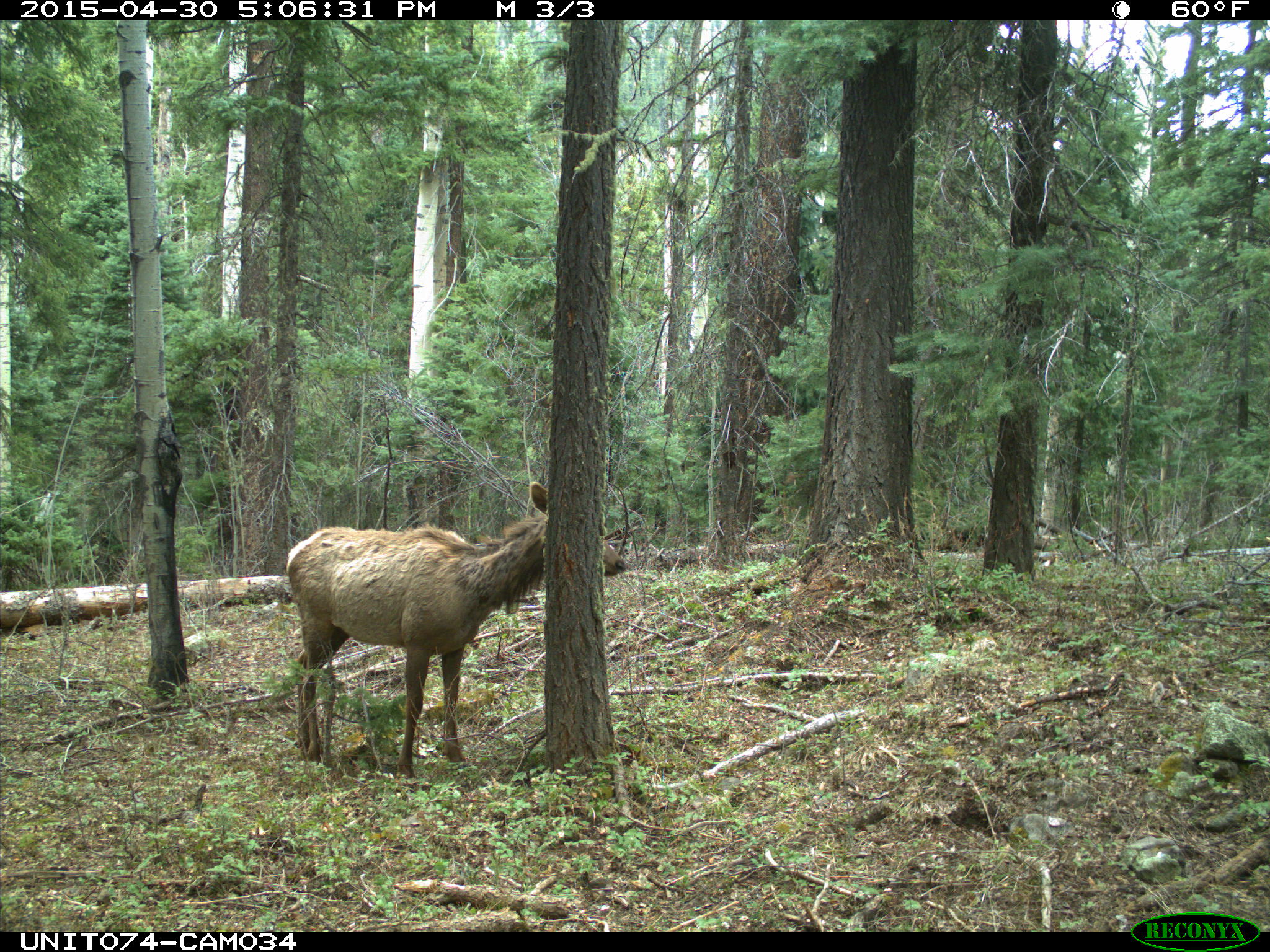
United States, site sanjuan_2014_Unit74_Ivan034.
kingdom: Animalia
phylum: Chordata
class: Mammalia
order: Artiodactyla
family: Cervidae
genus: Cervus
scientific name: Cervus elaphus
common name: red deer